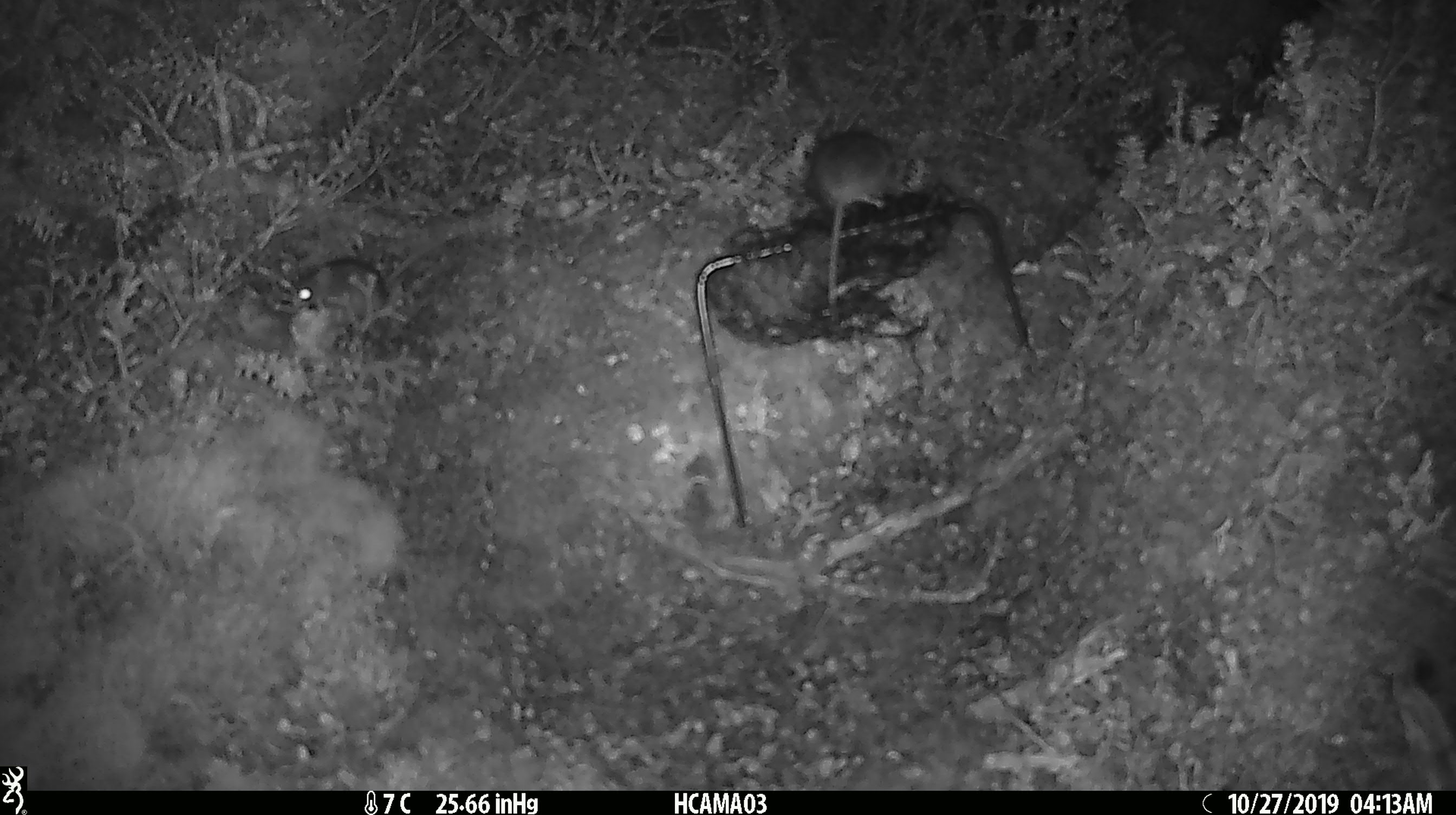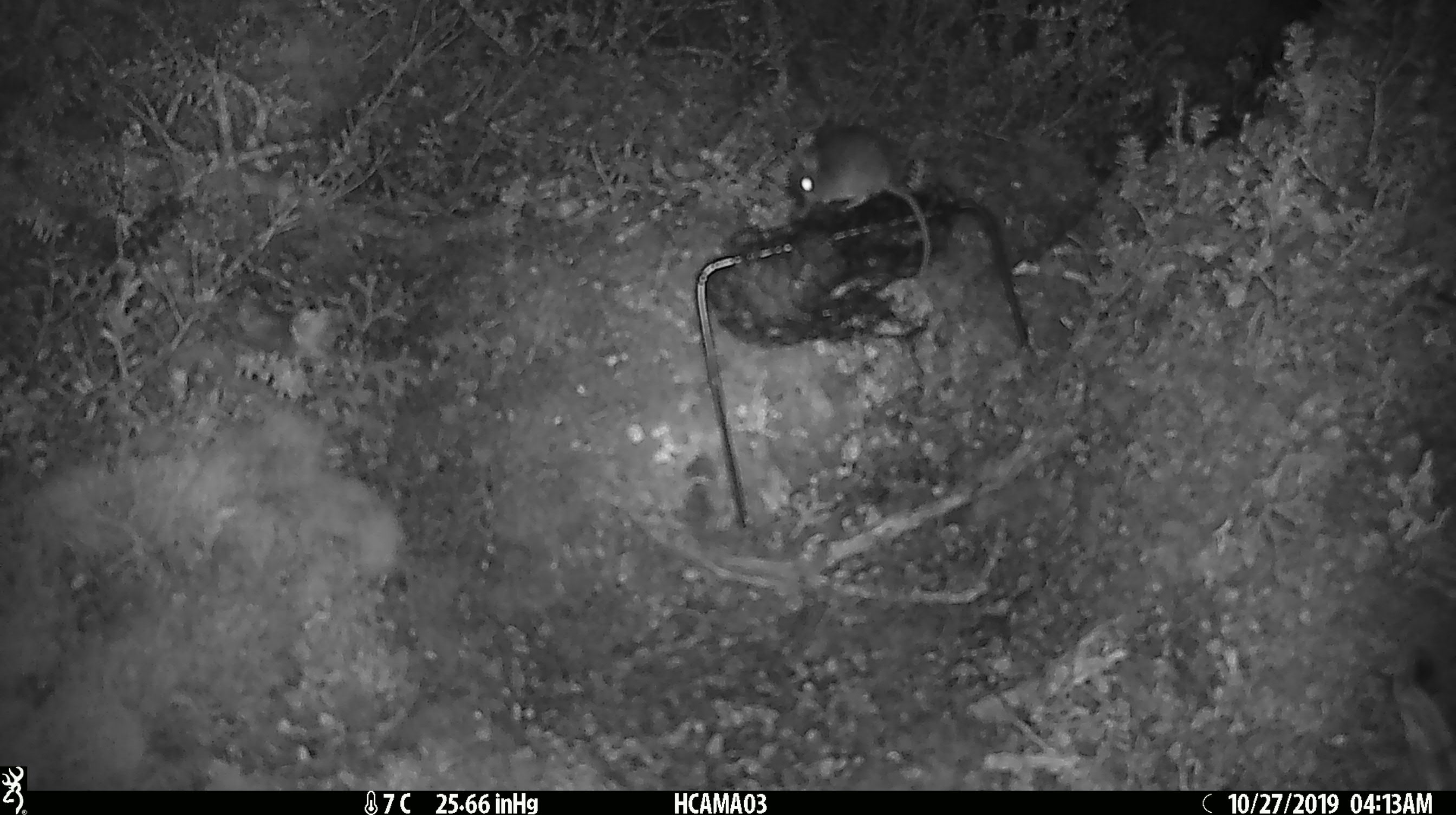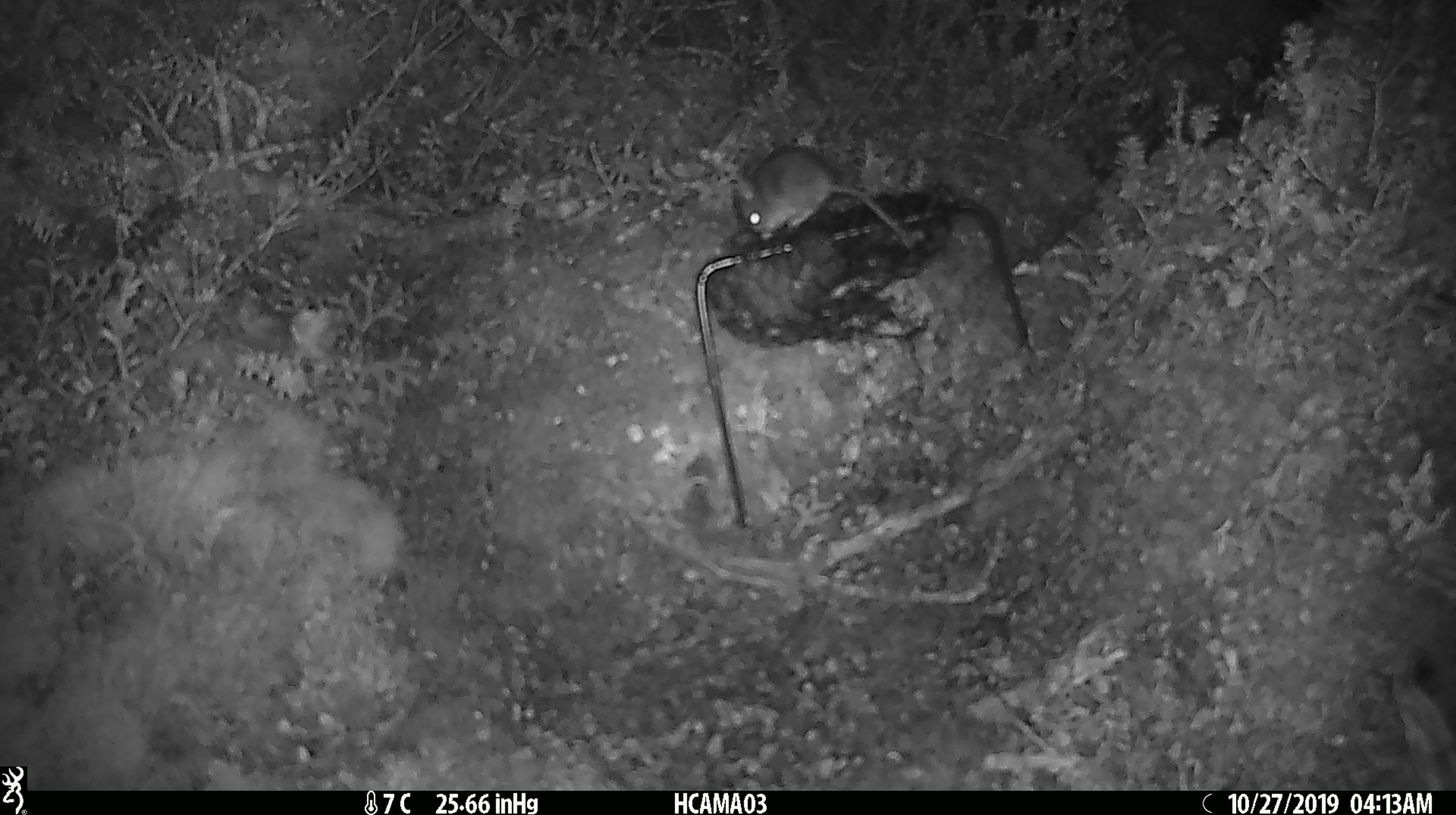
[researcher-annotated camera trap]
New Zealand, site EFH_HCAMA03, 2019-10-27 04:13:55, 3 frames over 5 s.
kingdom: Animalia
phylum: Chordata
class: Mammalia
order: Rodentia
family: Muridae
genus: Mus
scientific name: Mus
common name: mouse